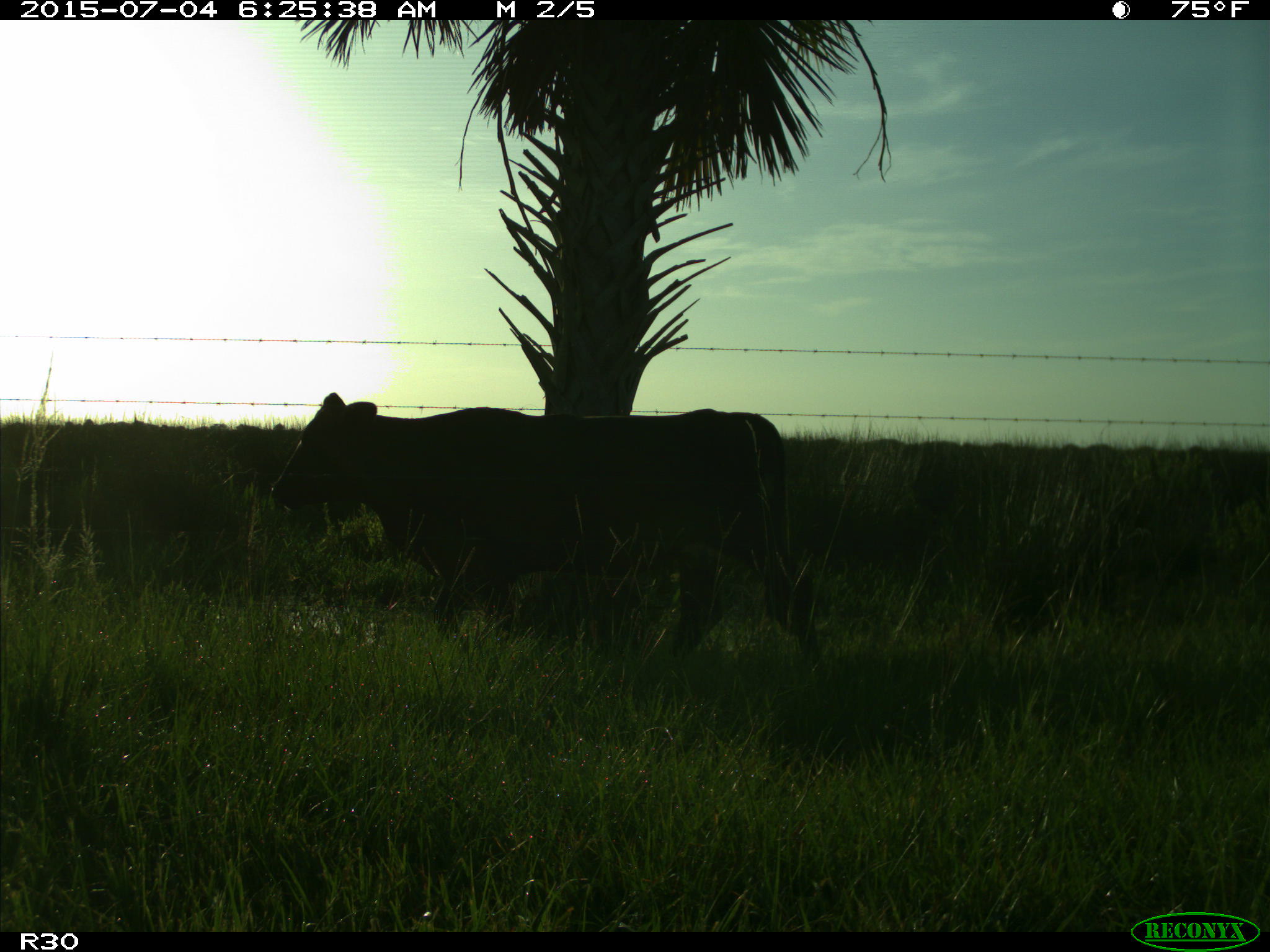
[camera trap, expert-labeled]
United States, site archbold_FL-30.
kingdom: Animalia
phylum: Chordata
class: Mammalia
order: Artiodactyla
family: Bovidae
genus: Bos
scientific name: Bos taurus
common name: domestic cow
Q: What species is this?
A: Bos taurus (domestic cow).